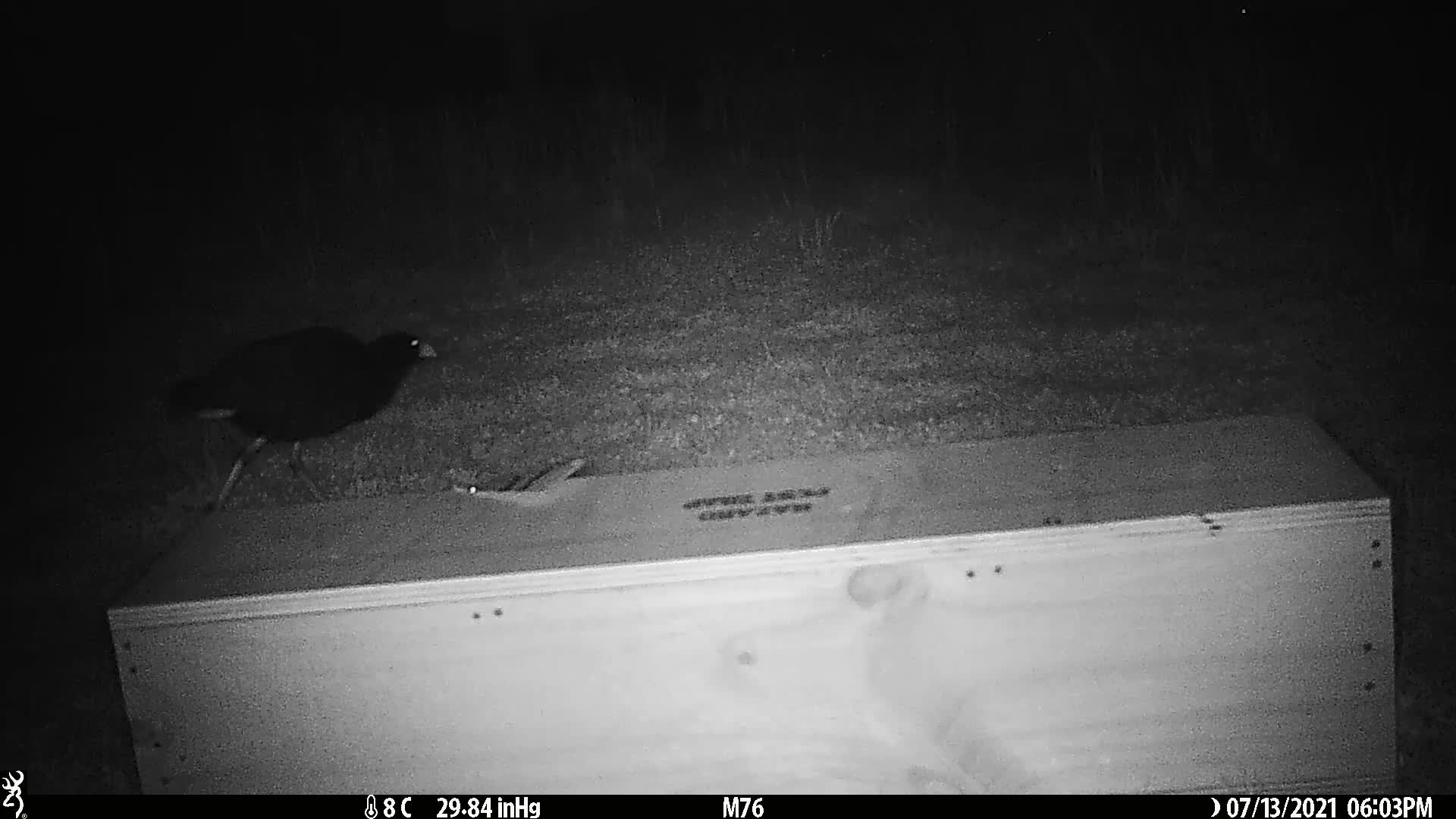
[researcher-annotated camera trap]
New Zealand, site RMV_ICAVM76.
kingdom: Animalia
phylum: Chordata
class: Aves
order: Gruiformes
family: Rallidae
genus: Porphyrio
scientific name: Porphyrio melanotus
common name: australasian swamphen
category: pukeko